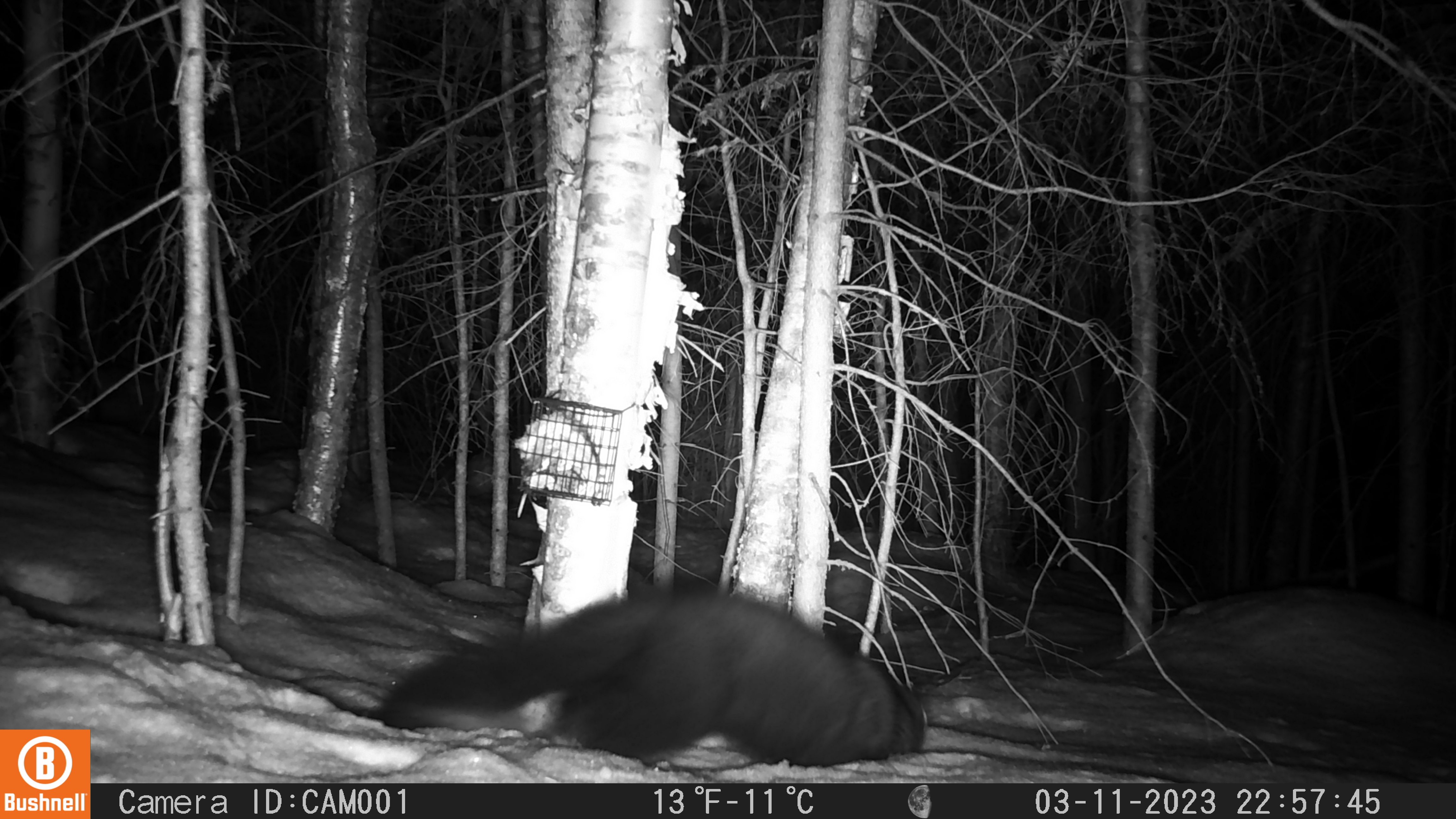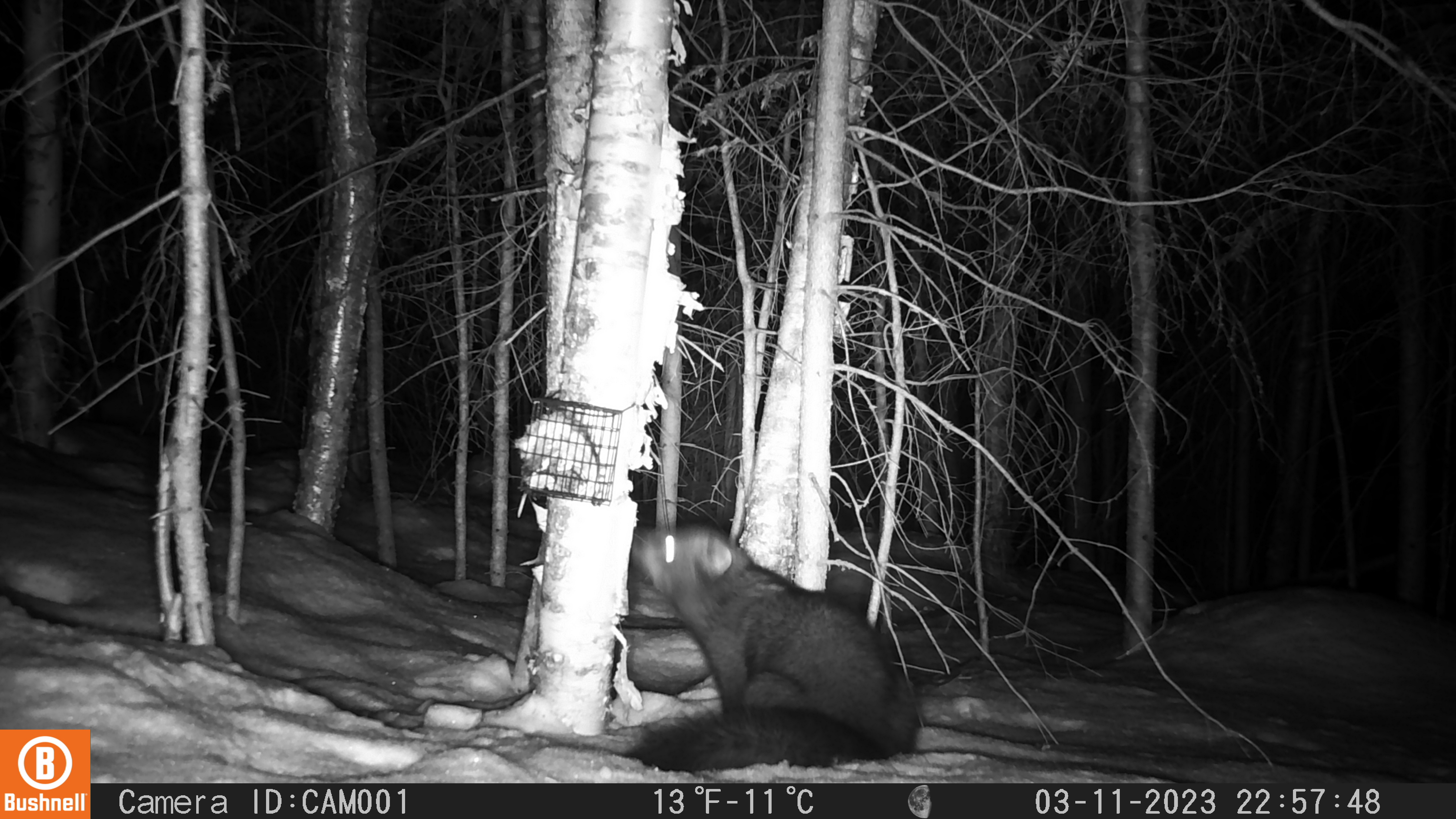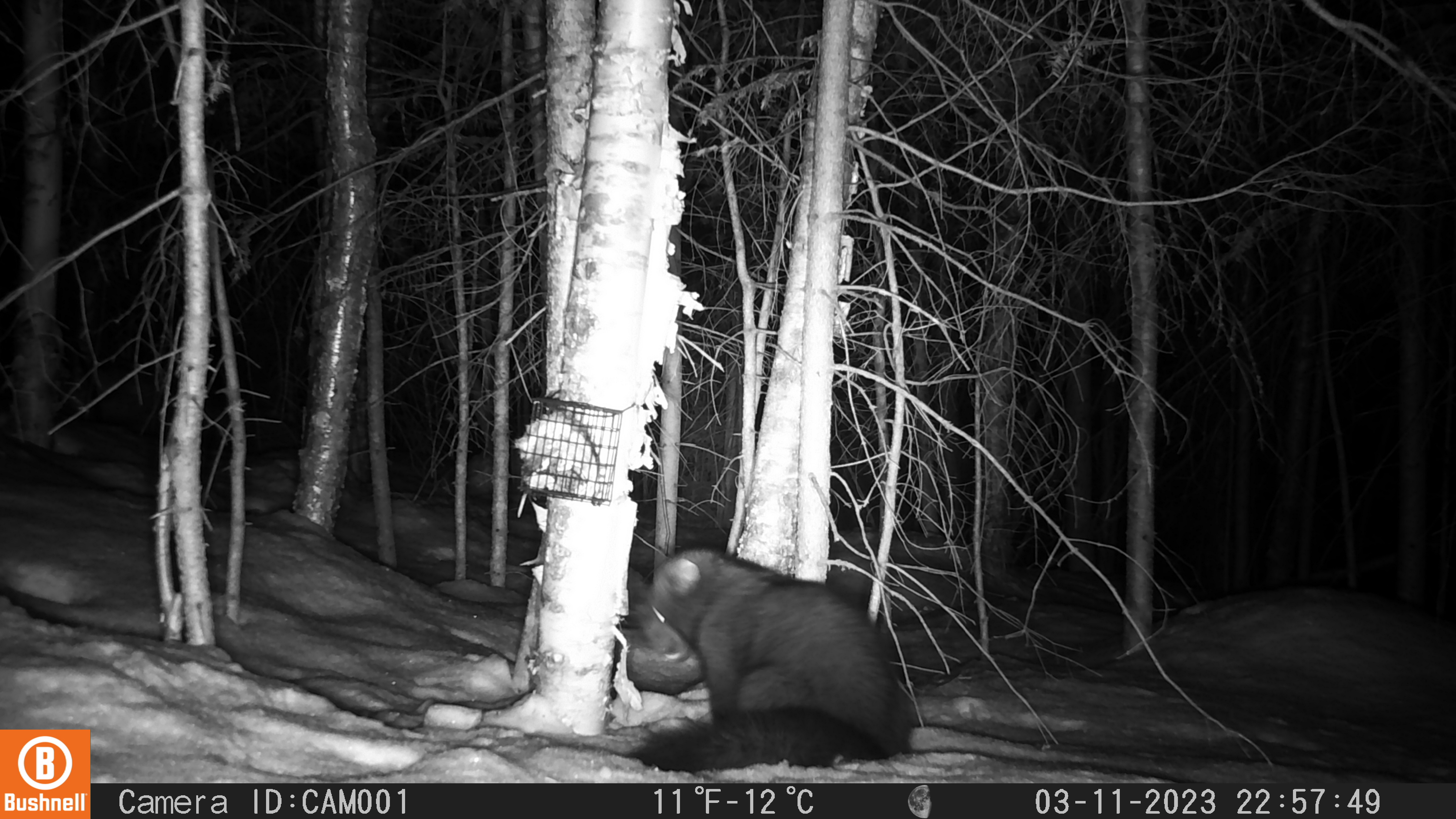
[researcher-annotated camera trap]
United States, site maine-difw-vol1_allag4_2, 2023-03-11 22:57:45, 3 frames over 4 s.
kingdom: Animalia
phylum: Chordata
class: Mammalia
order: Carnivora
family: Mustelidae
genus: Pekania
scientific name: Pekania pennanti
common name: fisher